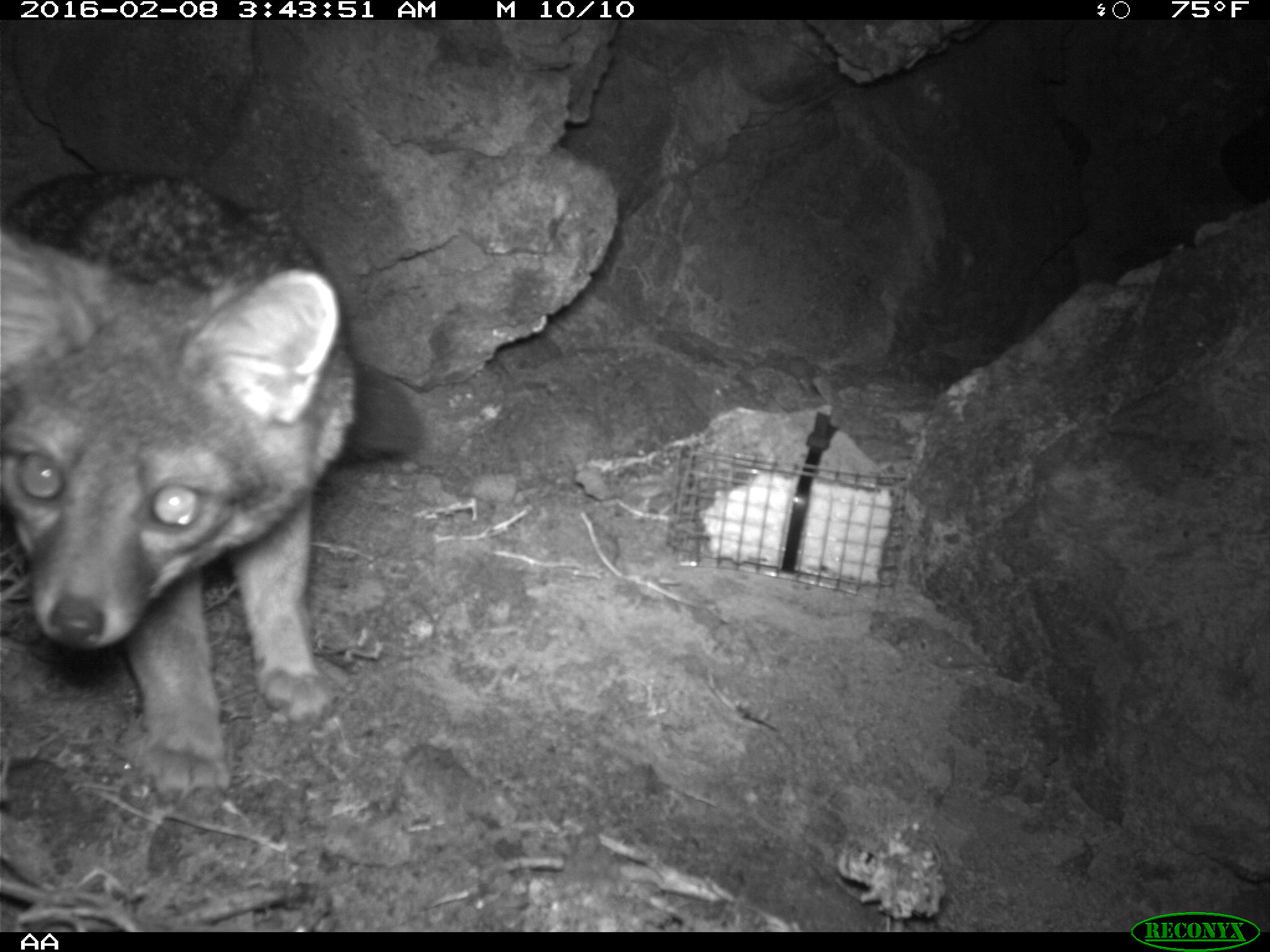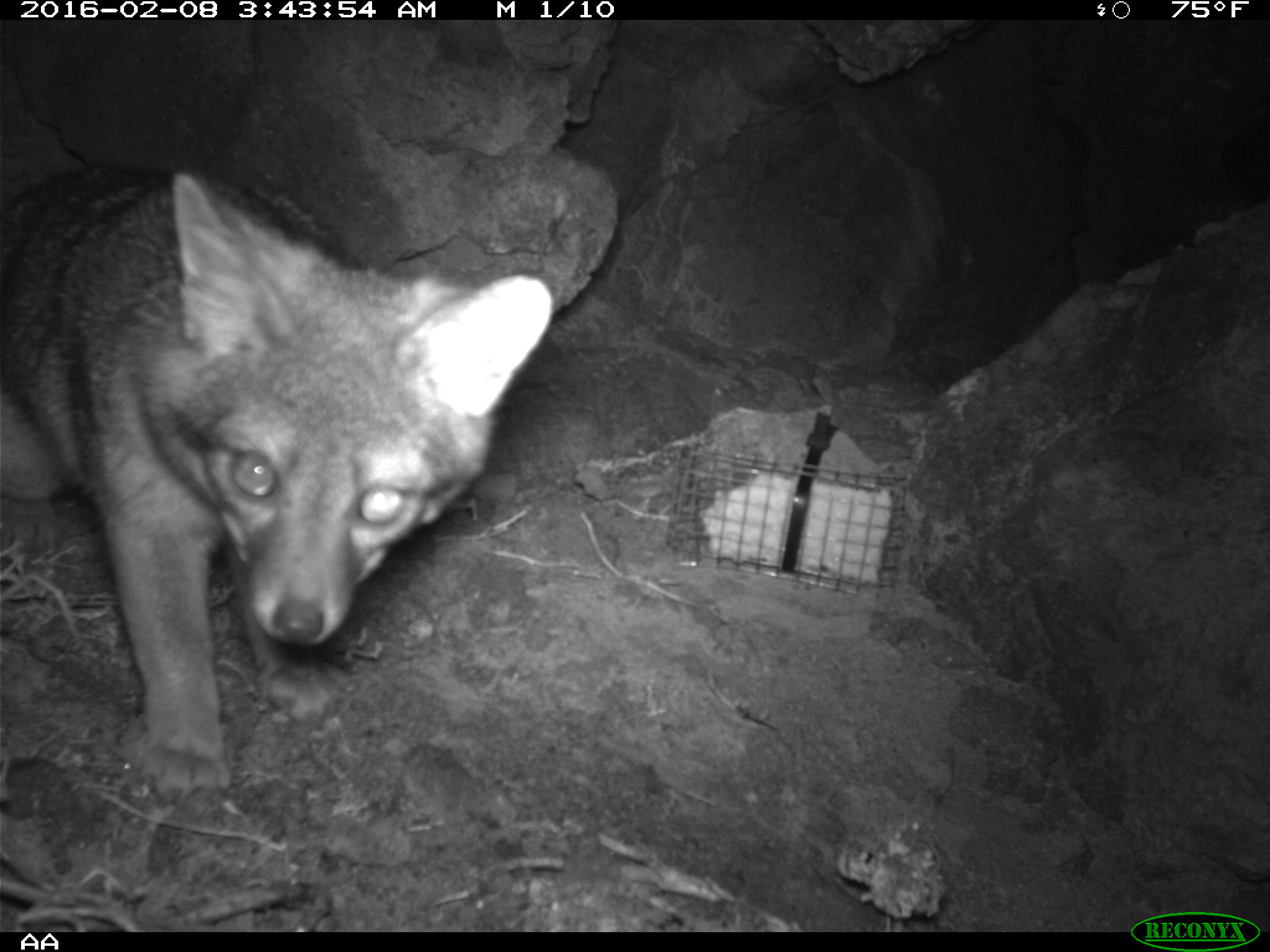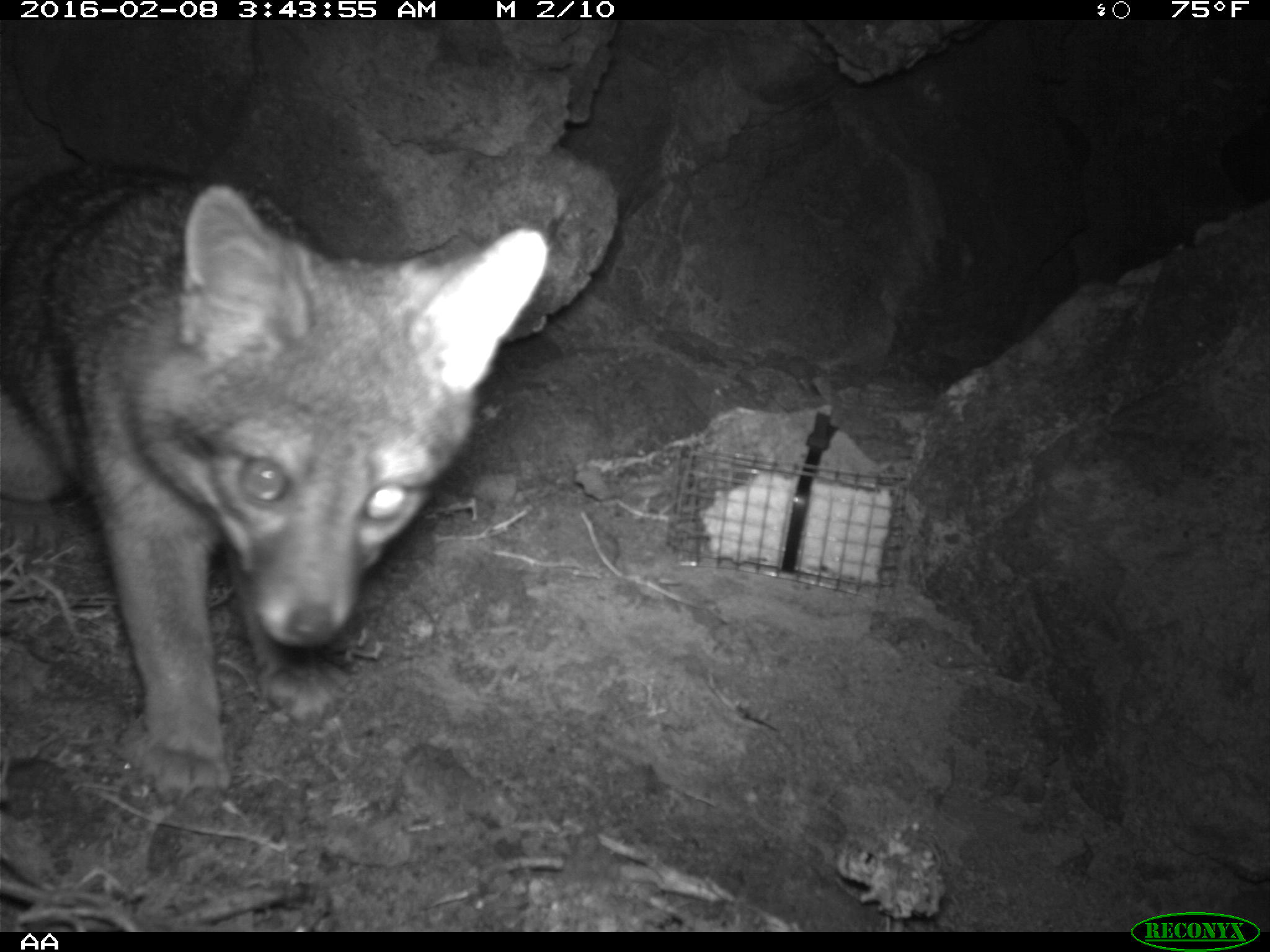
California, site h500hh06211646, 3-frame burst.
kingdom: Animalia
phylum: Chordata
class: Mammalia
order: Carnivora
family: Canidae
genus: Urocyon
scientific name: Urocyon littoralis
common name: island fox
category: fox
Fox (island fox) (Urocyon littoralis).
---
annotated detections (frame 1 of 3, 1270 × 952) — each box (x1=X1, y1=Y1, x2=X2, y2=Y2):
fox: (x1=0, y1=169, x2=420, y2=821)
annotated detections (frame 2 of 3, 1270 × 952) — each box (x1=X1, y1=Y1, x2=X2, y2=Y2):
fox: (x1=0, y1=165, x2=552, y2=823)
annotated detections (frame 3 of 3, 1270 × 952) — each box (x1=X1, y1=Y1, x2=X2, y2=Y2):
fox: (x1=0, y1=169, x2=548, y2=819)